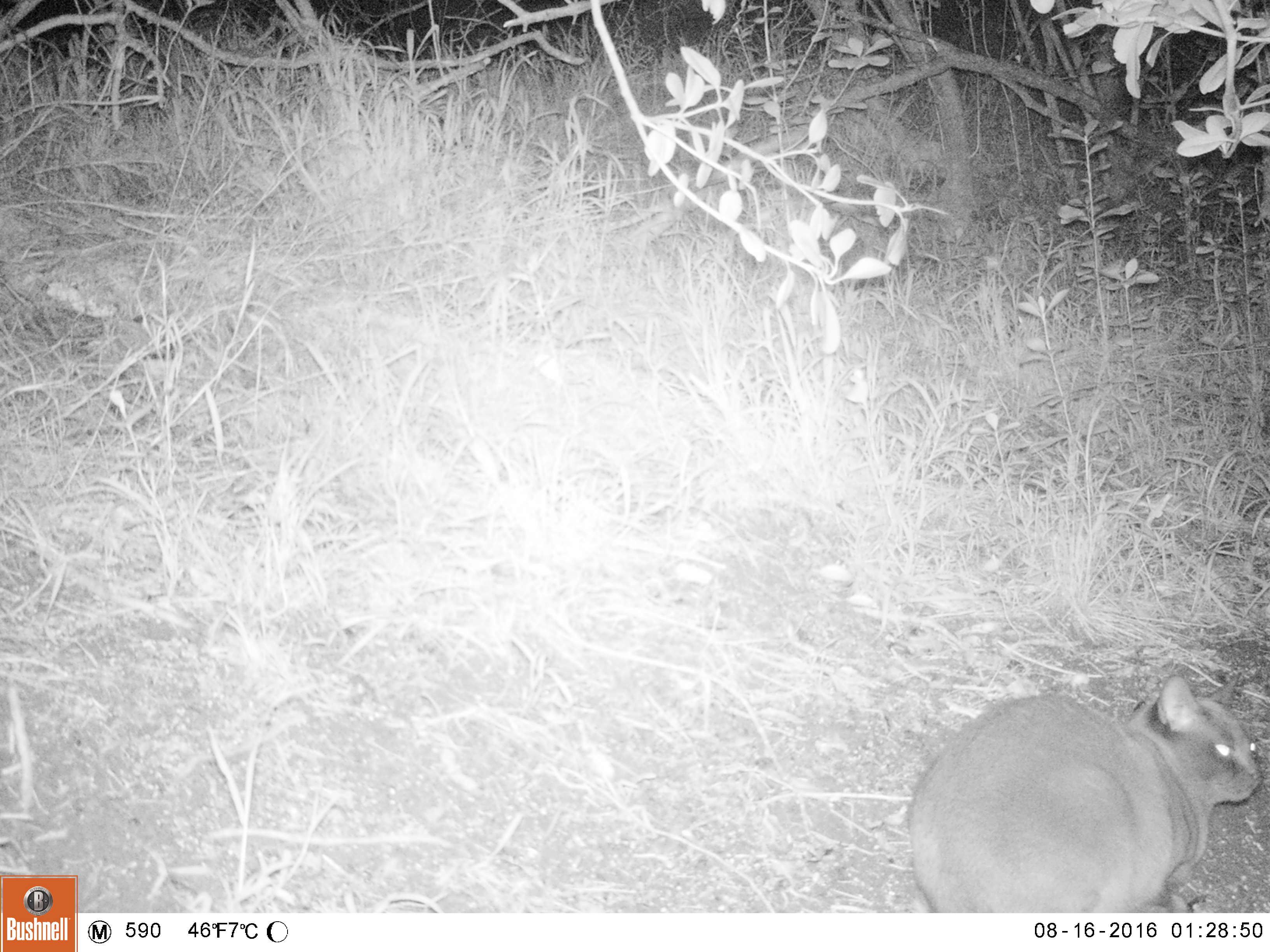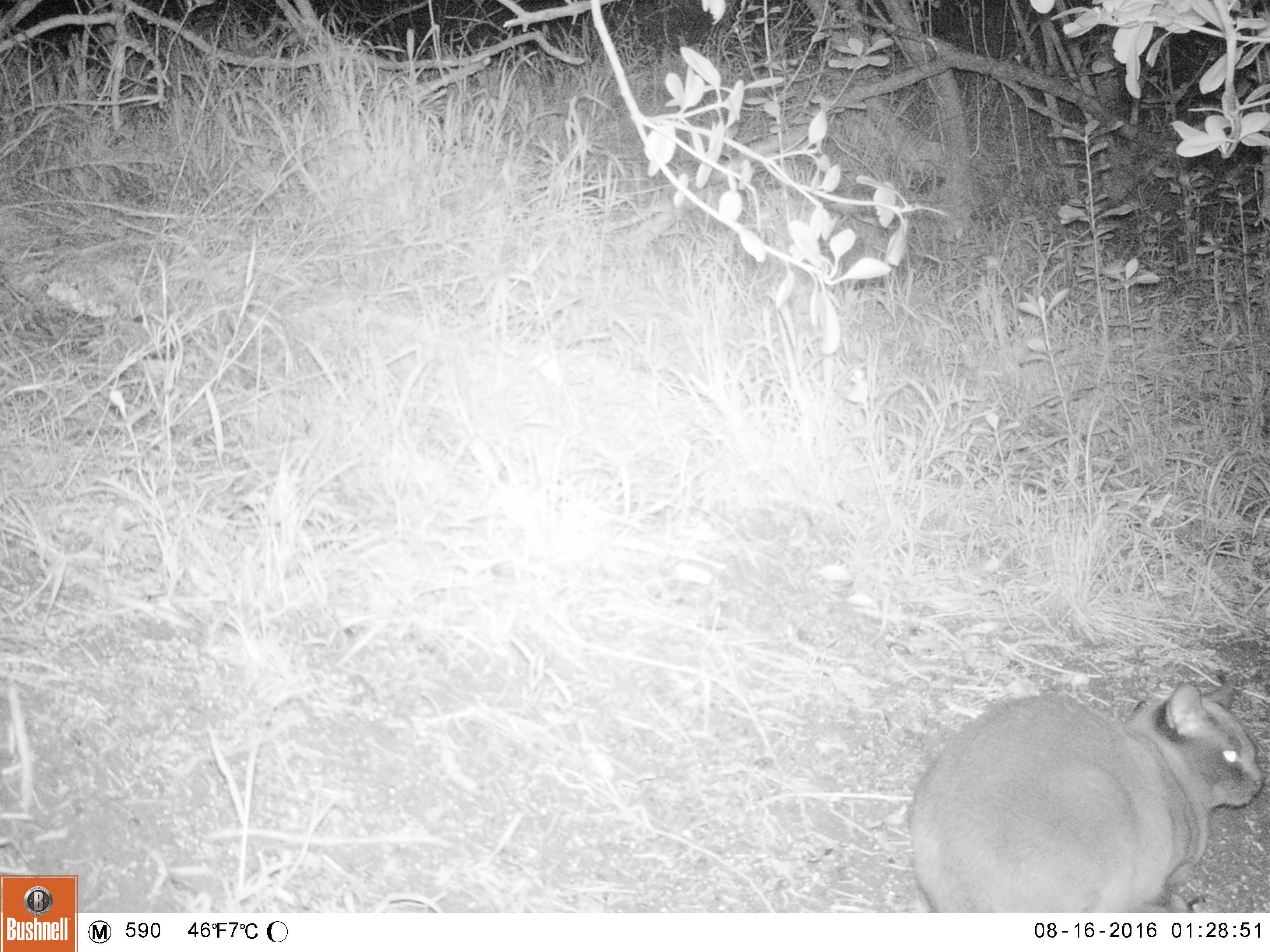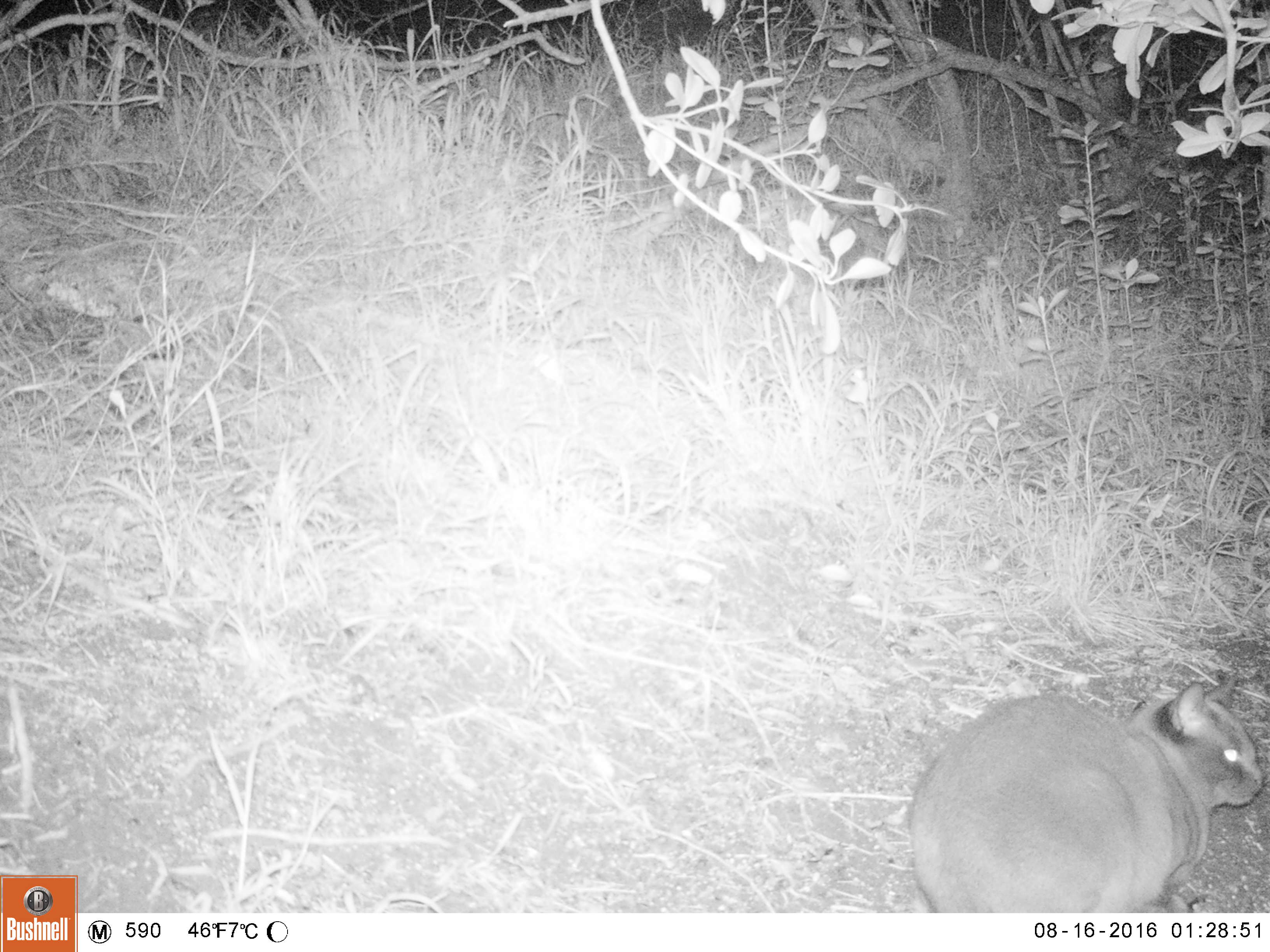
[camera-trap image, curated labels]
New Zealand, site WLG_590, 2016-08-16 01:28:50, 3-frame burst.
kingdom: Animalia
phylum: Chordata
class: Mammalia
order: Carnivora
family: Felidae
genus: Felis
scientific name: Felis catus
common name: domestic cat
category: cat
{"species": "cat (domestic cat) (Felis catus)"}